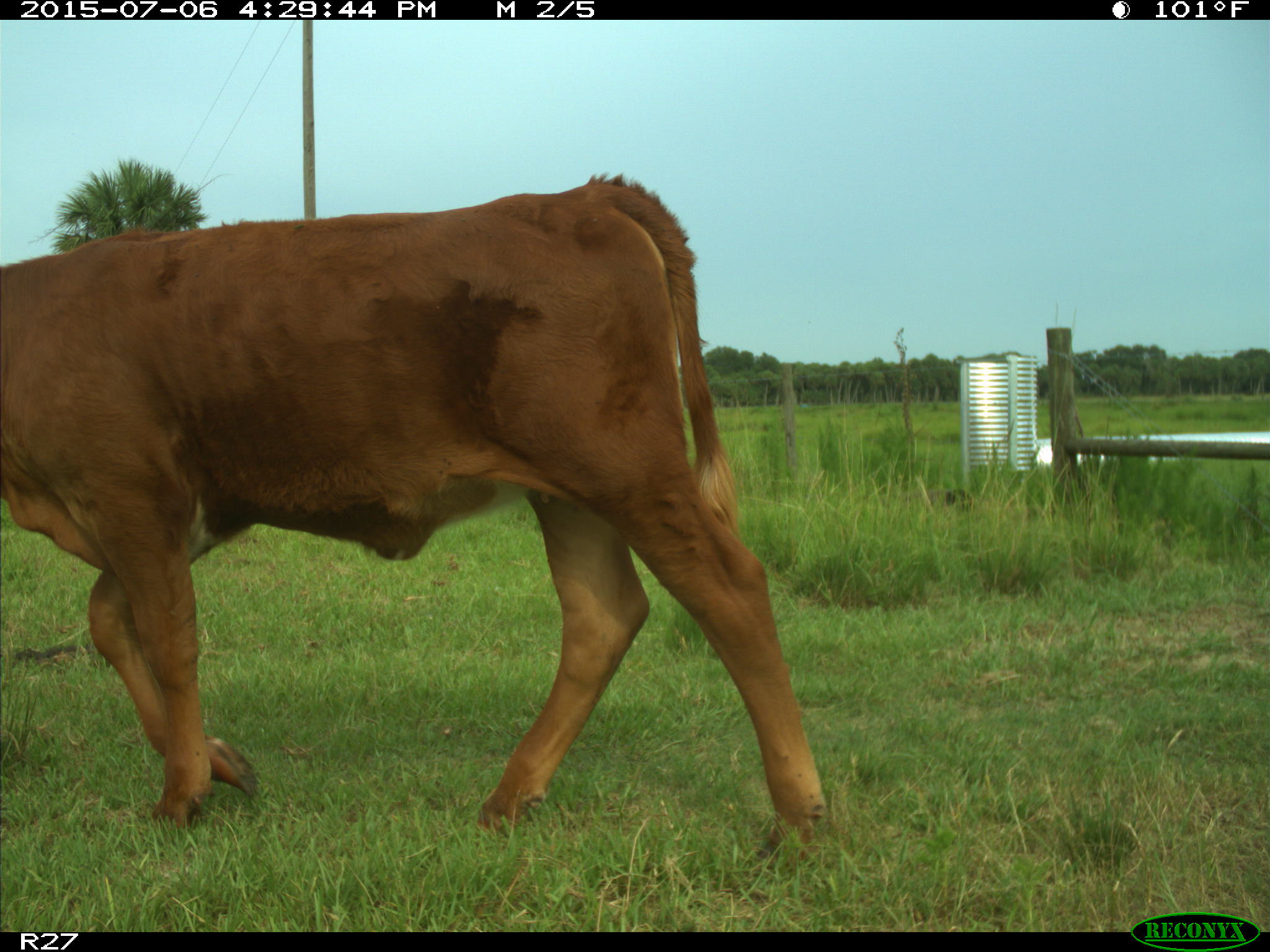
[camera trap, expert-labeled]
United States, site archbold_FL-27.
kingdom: Animalia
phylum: Chordata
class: Mammalia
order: Artiodactyla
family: Bovidae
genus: Bos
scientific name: Bos taurus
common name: domestic cow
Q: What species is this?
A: Bos taurus (domestic cow).